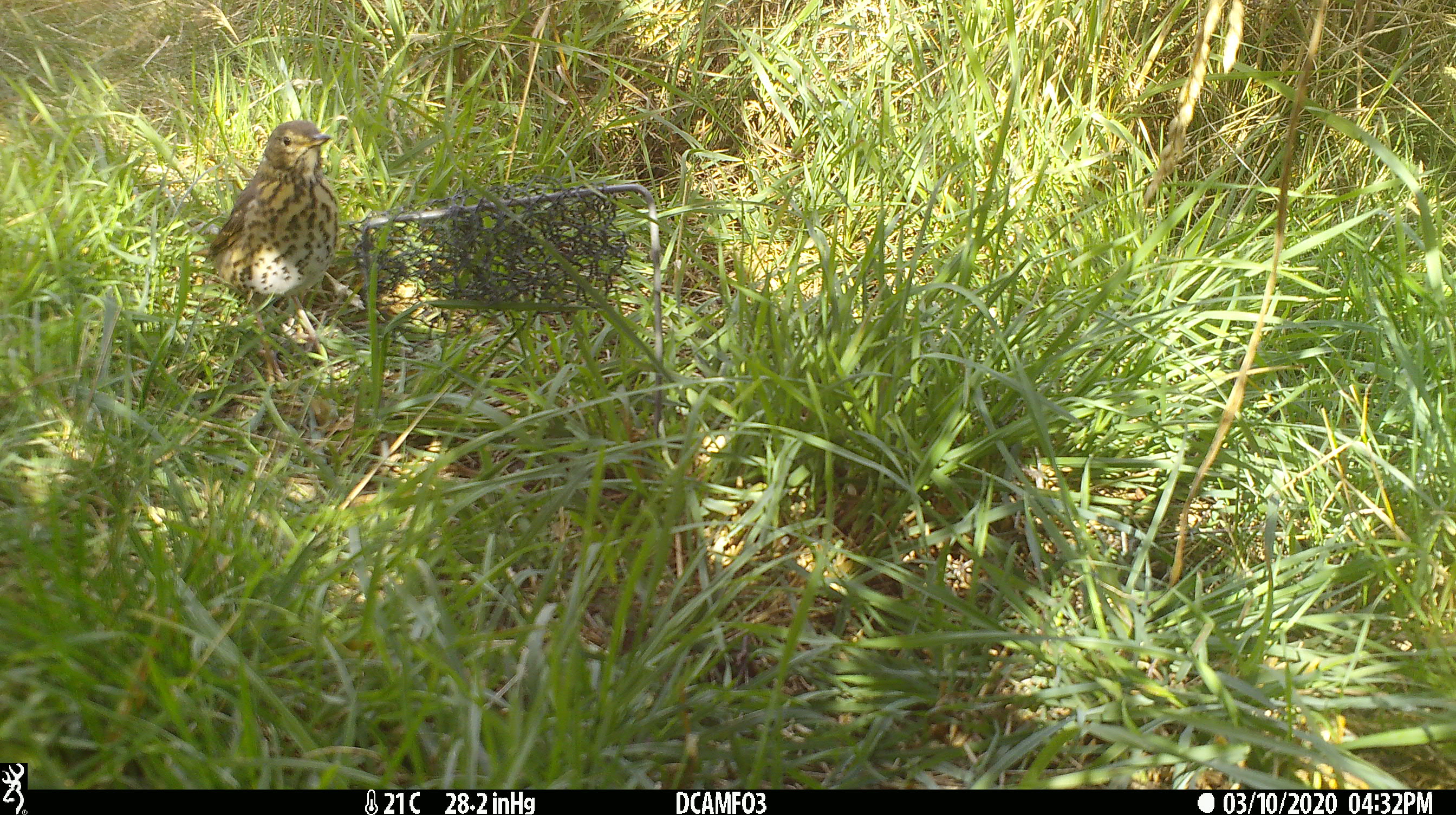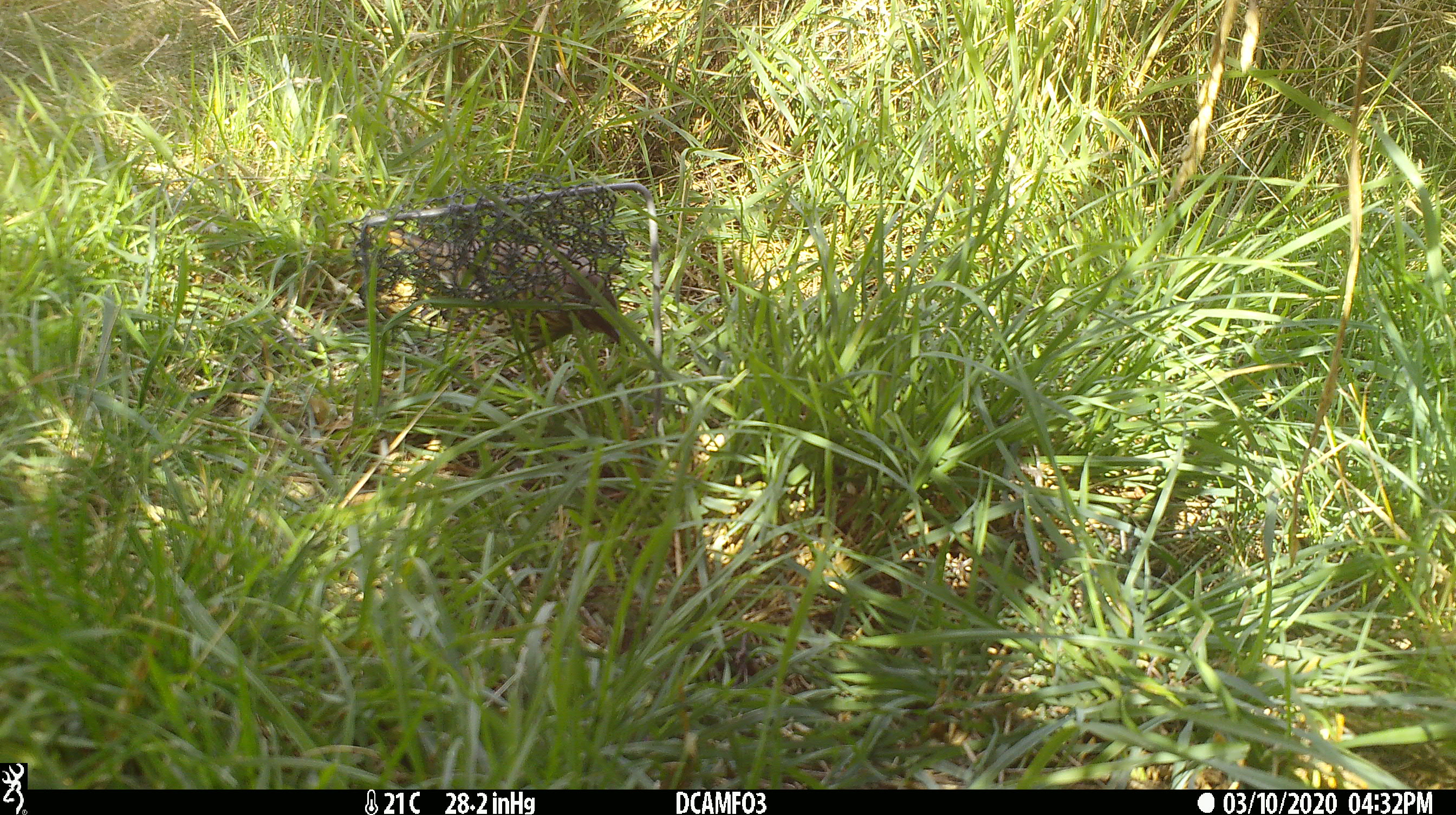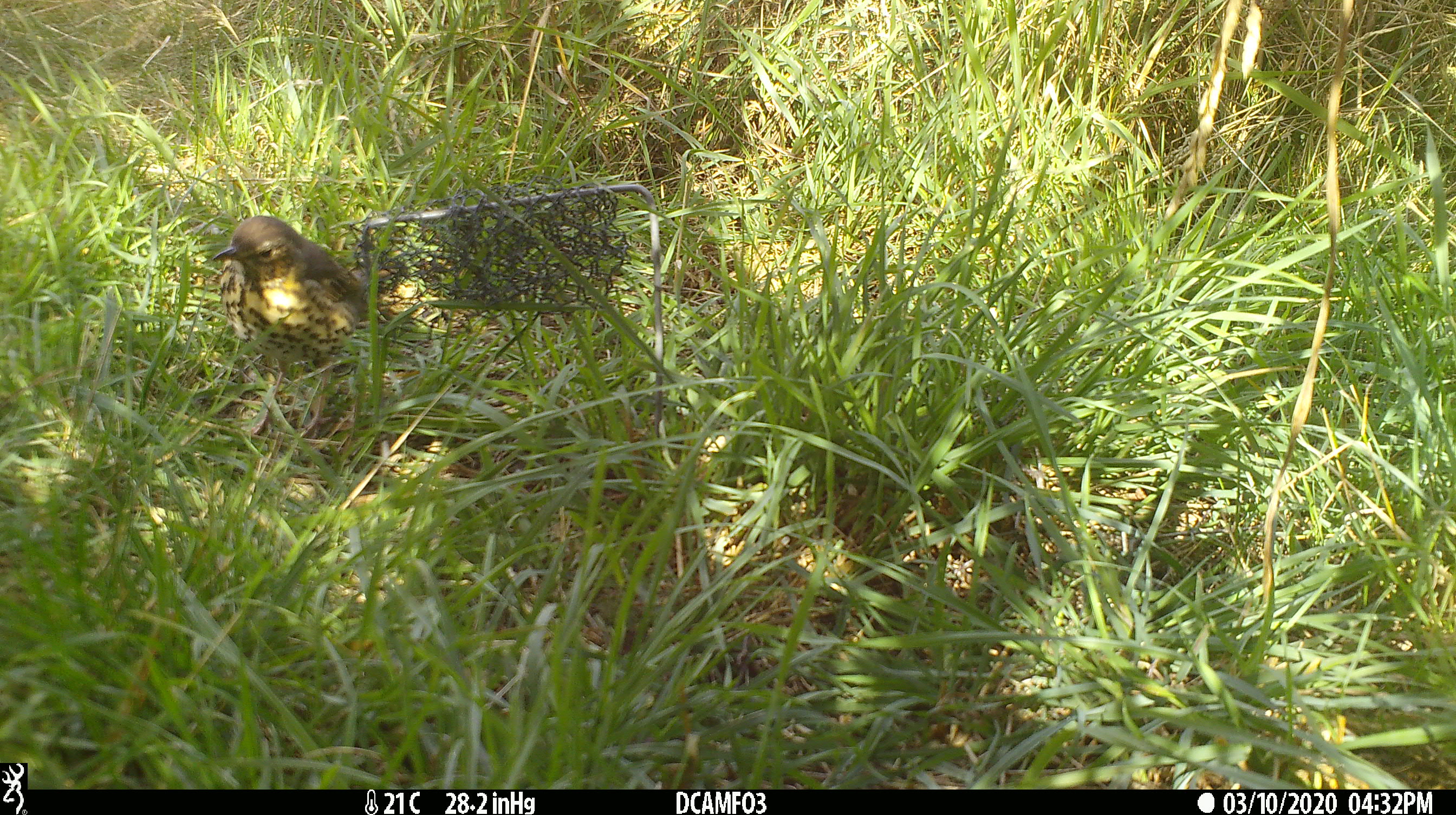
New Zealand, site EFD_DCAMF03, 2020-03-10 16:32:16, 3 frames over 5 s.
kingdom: Animalia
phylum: Chordata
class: Aves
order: Passeriformes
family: Turdidae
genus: Turdus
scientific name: Turdus philomelos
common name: song thrush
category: thrush